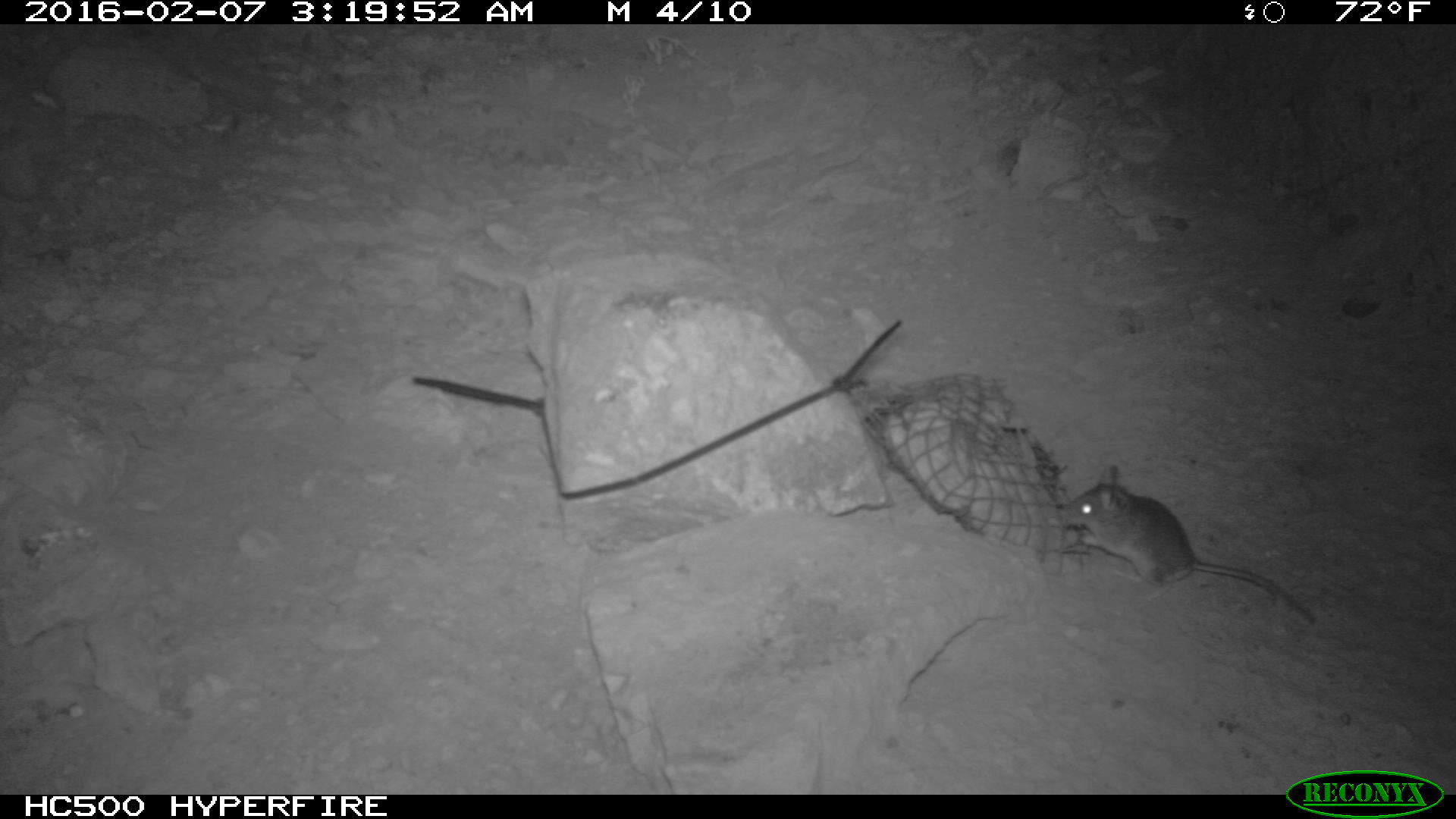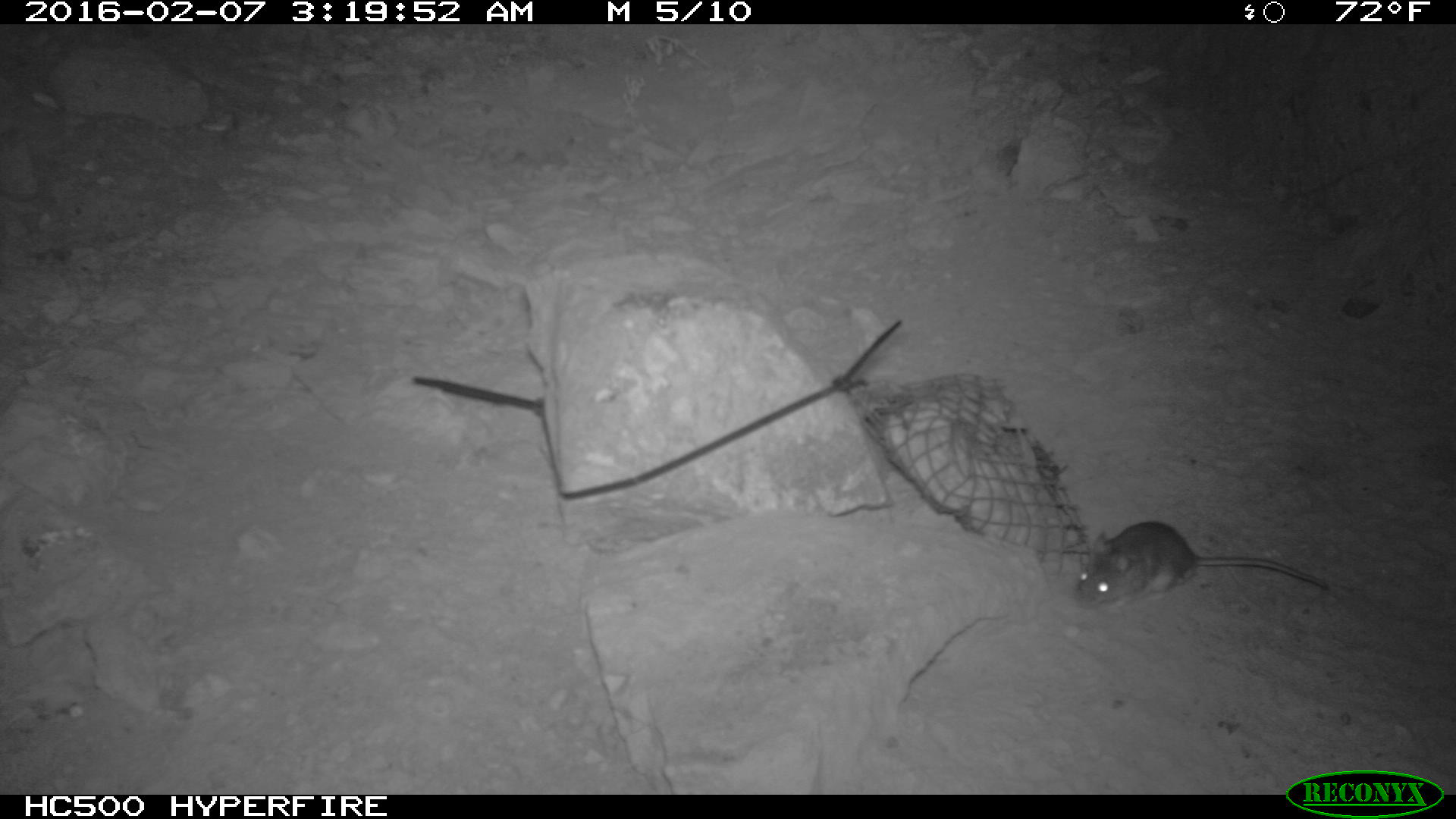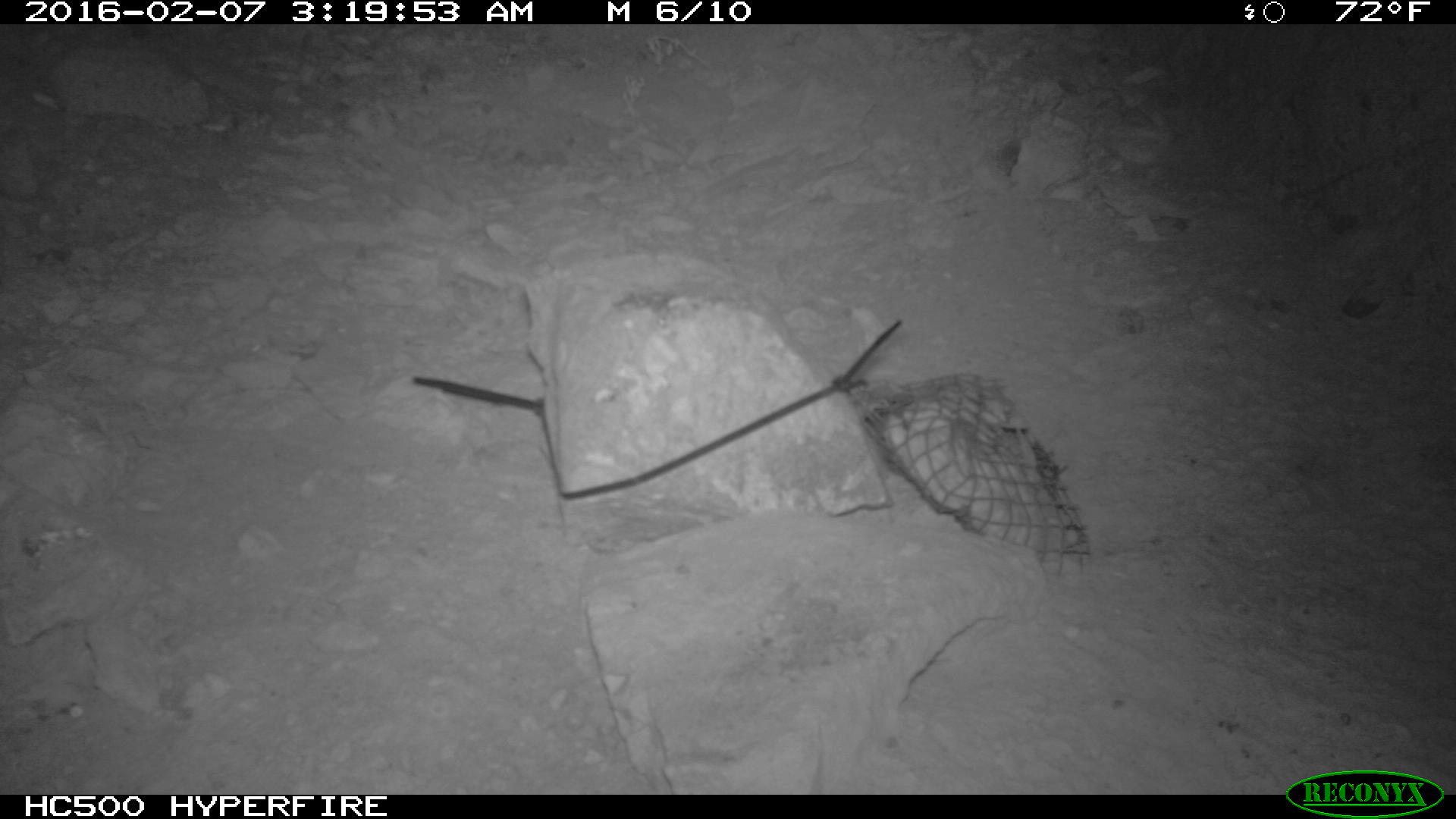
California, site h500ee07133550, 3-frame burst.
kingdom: Animalia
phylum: Chordata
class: Mammalia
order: Rodentia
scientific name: Rodentia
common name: rodent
Rodent (Rodentia).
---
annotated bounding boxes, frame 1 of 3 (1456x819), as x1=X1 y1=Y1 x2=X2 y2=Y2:
rodent: x1=1056 y1=463 x2=1316 y2=629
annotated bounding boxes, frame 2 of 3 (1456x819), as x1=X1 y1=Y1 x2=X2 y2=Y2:
rodent: x1=1072 y1=520 x2=1329 y2=617